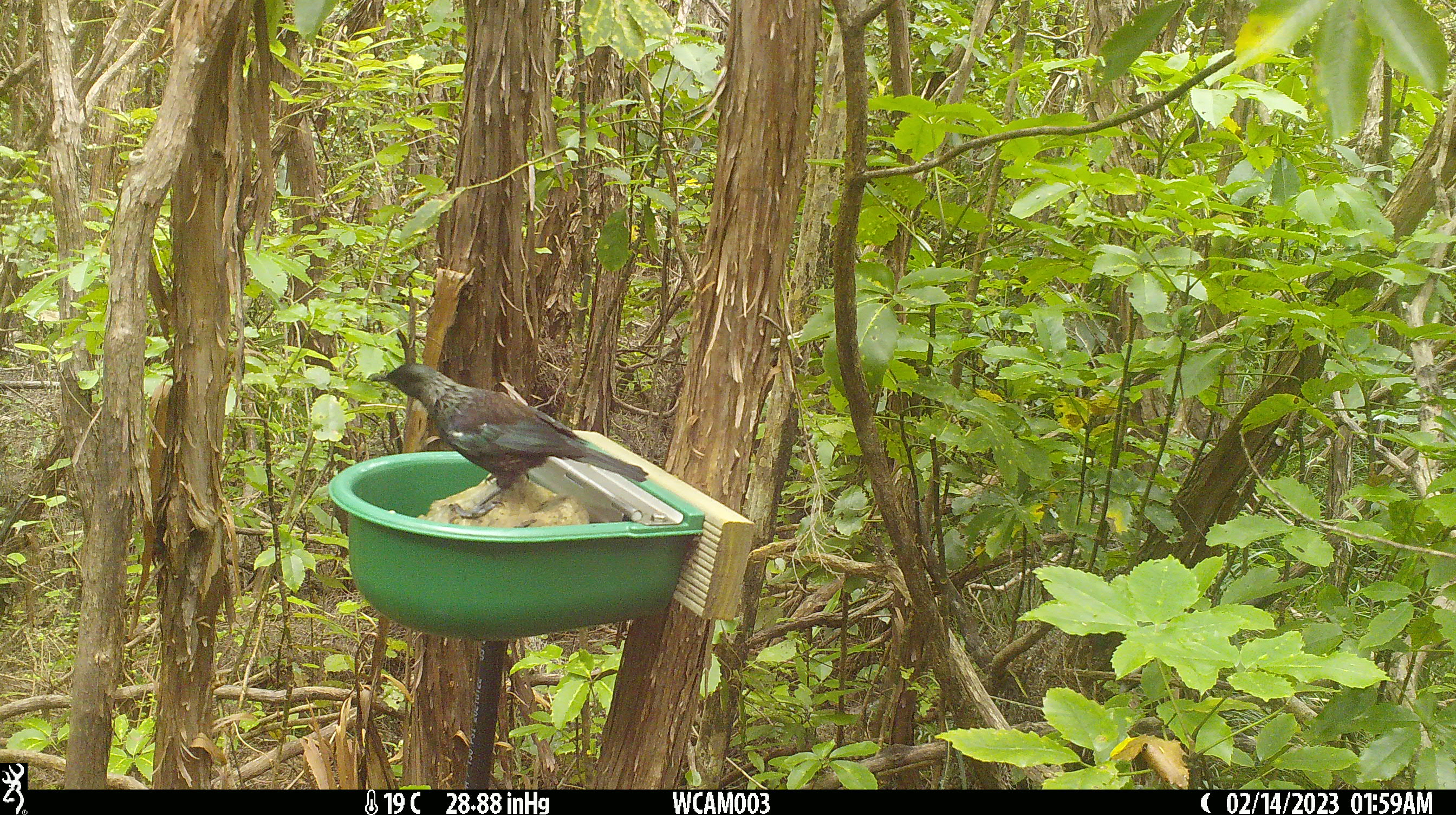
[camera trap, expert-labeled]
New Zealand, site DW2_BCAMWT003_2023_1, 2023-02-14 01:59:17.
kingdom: Animalia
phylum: Chordata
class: Aves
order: Passeriformes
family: Meliphagidae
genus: Prosthemadera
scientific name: Prosthemadera novaeseelandiae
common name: tui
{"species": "tui (Prosthemadera novaeseelandiae)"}